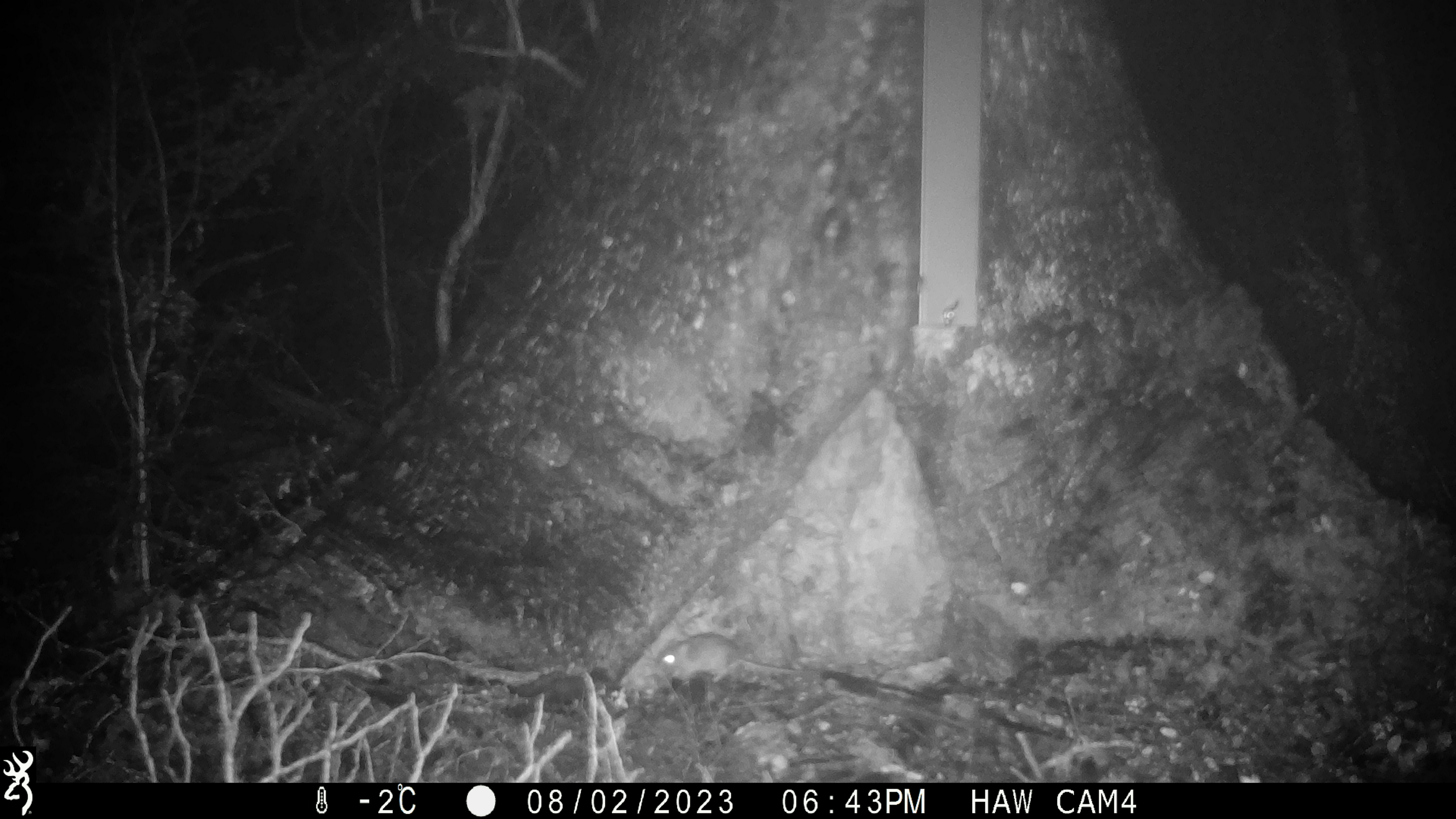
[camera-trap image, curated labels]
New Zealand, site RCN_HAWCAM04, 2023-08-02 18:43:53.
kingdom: Animalia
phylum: Chordata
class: Mammalia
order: Rodentia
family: Muridae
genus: Mus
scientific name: Mus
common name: mouse